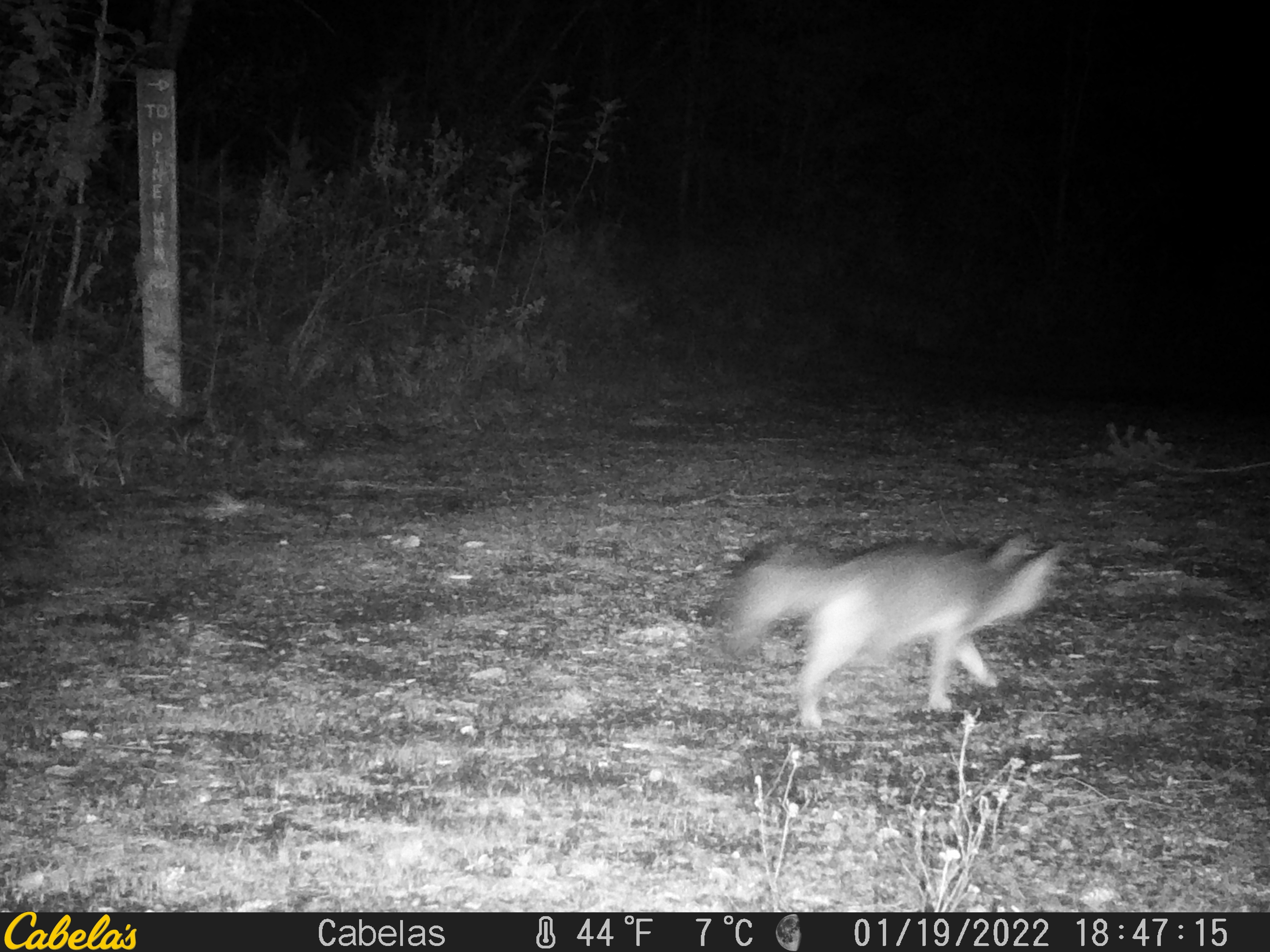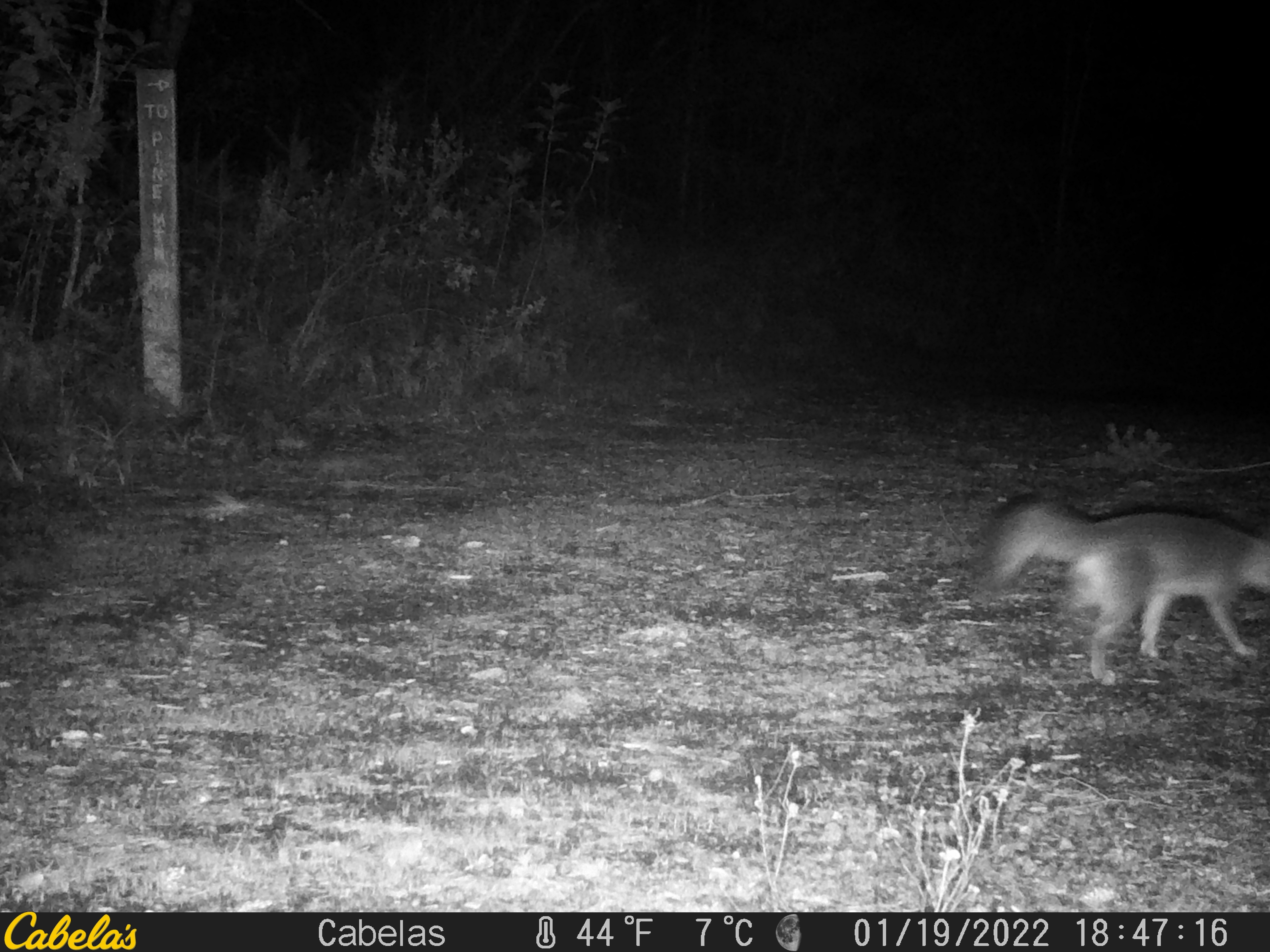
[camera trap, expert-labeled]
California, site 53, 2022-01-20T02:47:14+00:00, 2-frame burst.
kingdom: Animalia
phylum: Chordata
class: Mammalia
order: Carnivora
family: Canidae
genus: Urocyon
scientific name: Urocyon cinereoargenteus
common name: gray fox